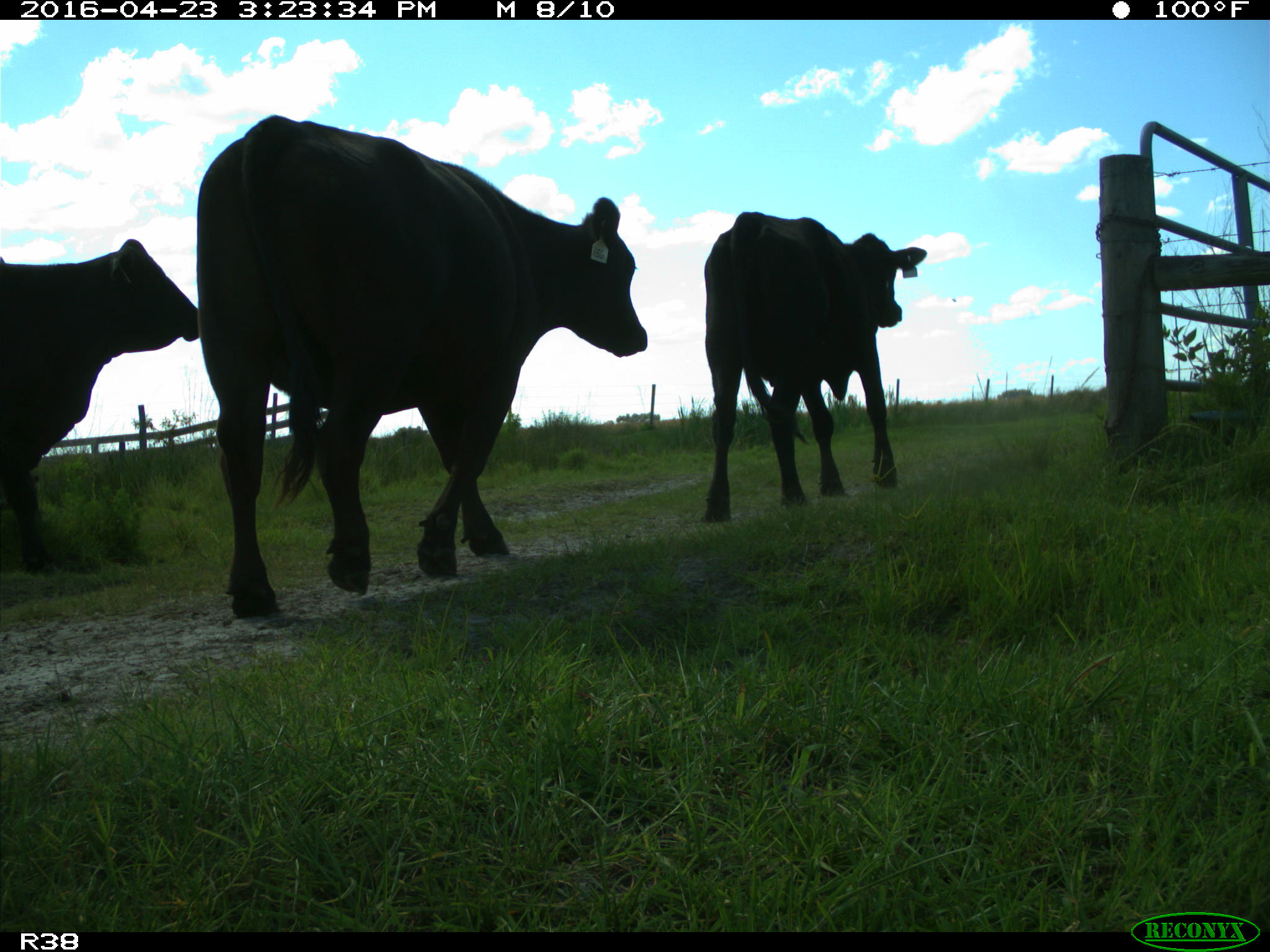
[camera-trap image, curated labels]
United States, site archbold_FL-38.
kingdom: Animalia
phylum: Chordata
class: Mammalia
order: Artiodactyla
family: Bovidae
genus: Bos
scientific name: Bos taurus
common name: domestic cow